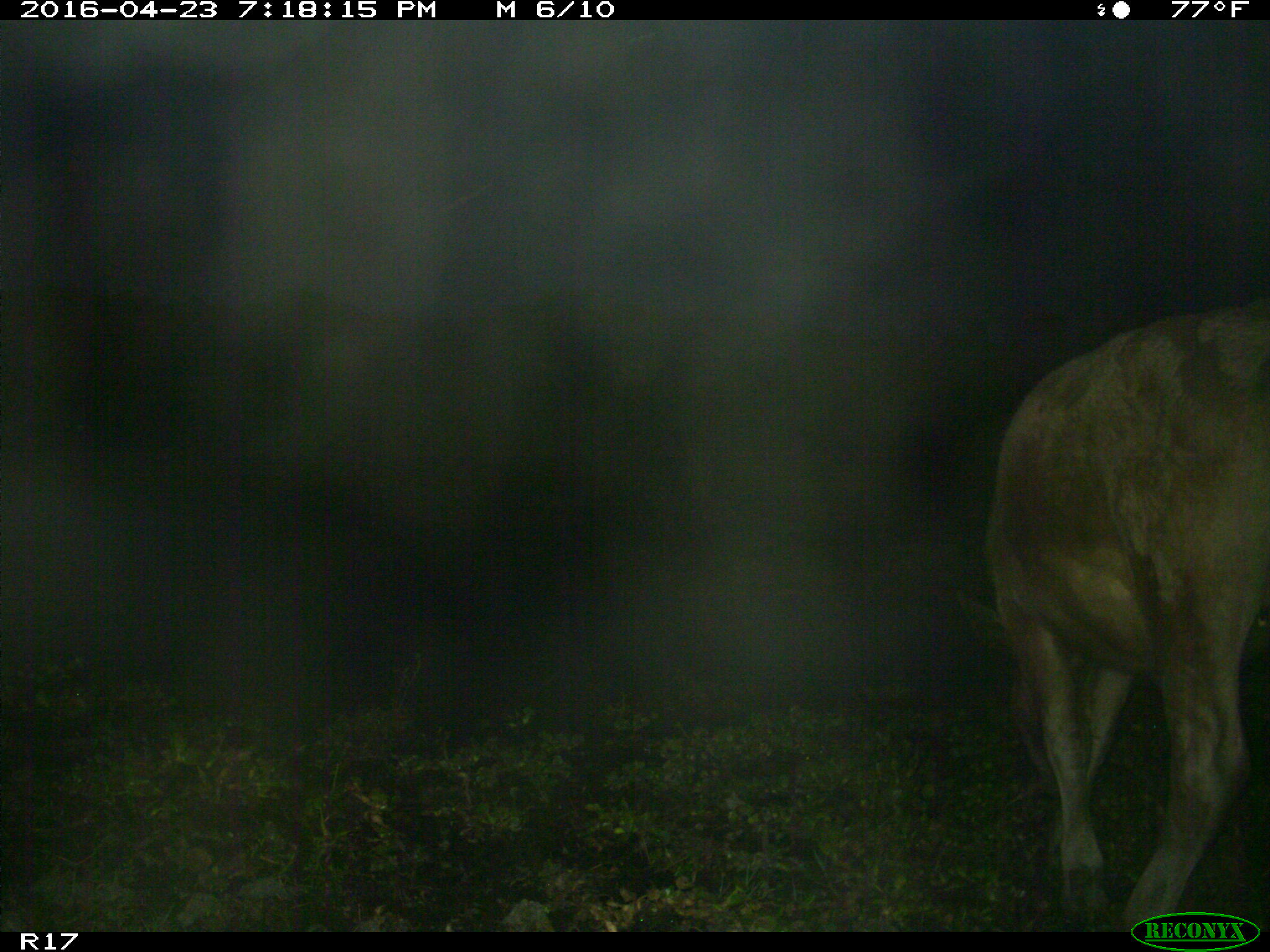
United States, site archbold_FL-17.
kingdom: Animalia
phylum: Chordata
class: Mammalia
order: Artiodactyla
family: Bovidae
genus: Bos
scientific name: Bos taurus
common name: domestic cow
Bos taurus (domestic cow).